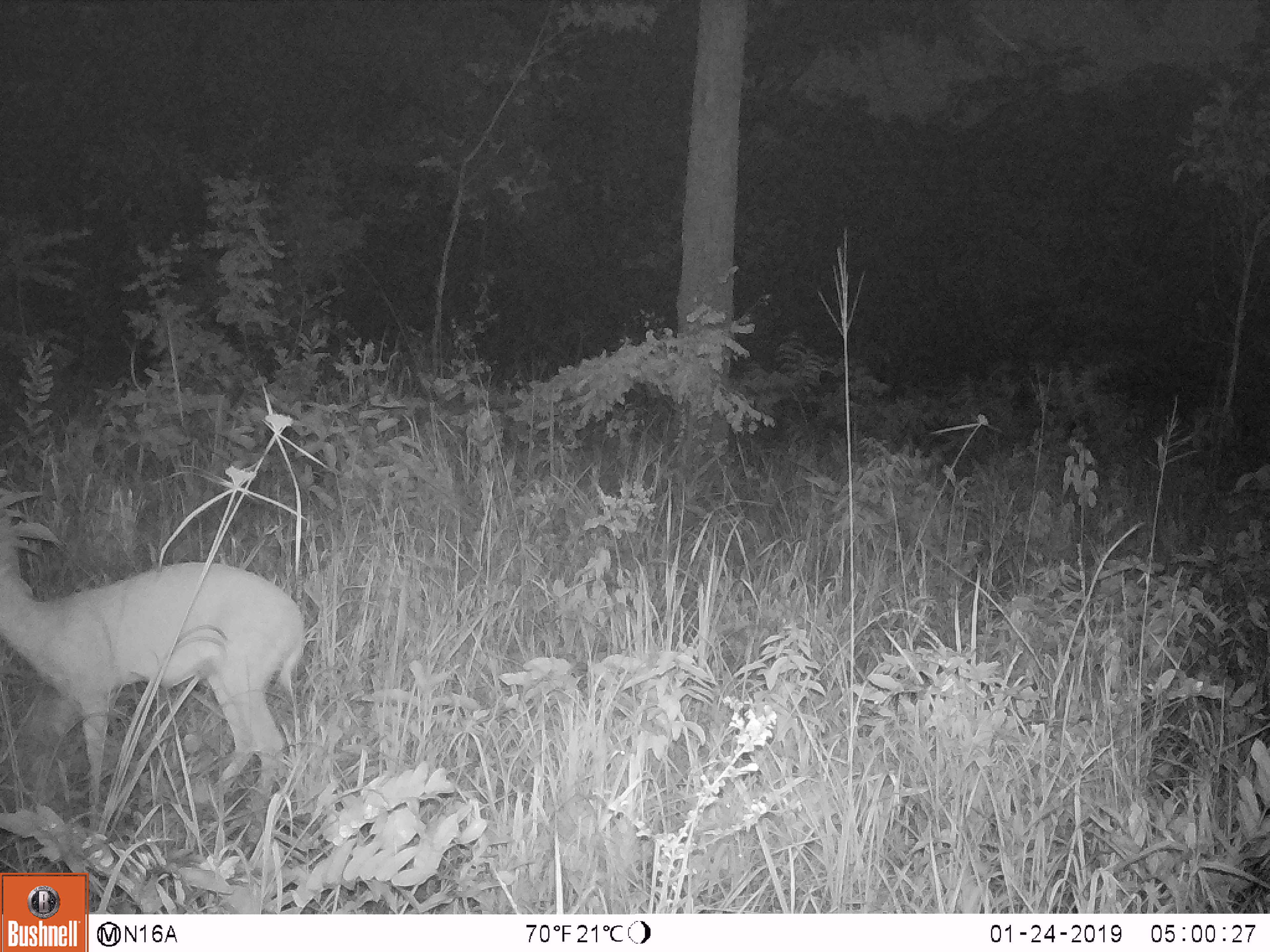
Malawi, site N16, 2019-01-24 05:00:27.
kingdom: Animalia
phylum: Chordata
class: Mammalia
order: Artiodactyla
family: Bovidae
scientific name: Antilopinae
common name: small antelope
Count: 1.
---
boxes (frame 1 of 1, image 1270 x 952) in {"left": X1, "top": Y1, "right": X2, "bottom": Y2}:
small antelope: {"left": 1, "top": 507, "right": 308, "bottom": 802}